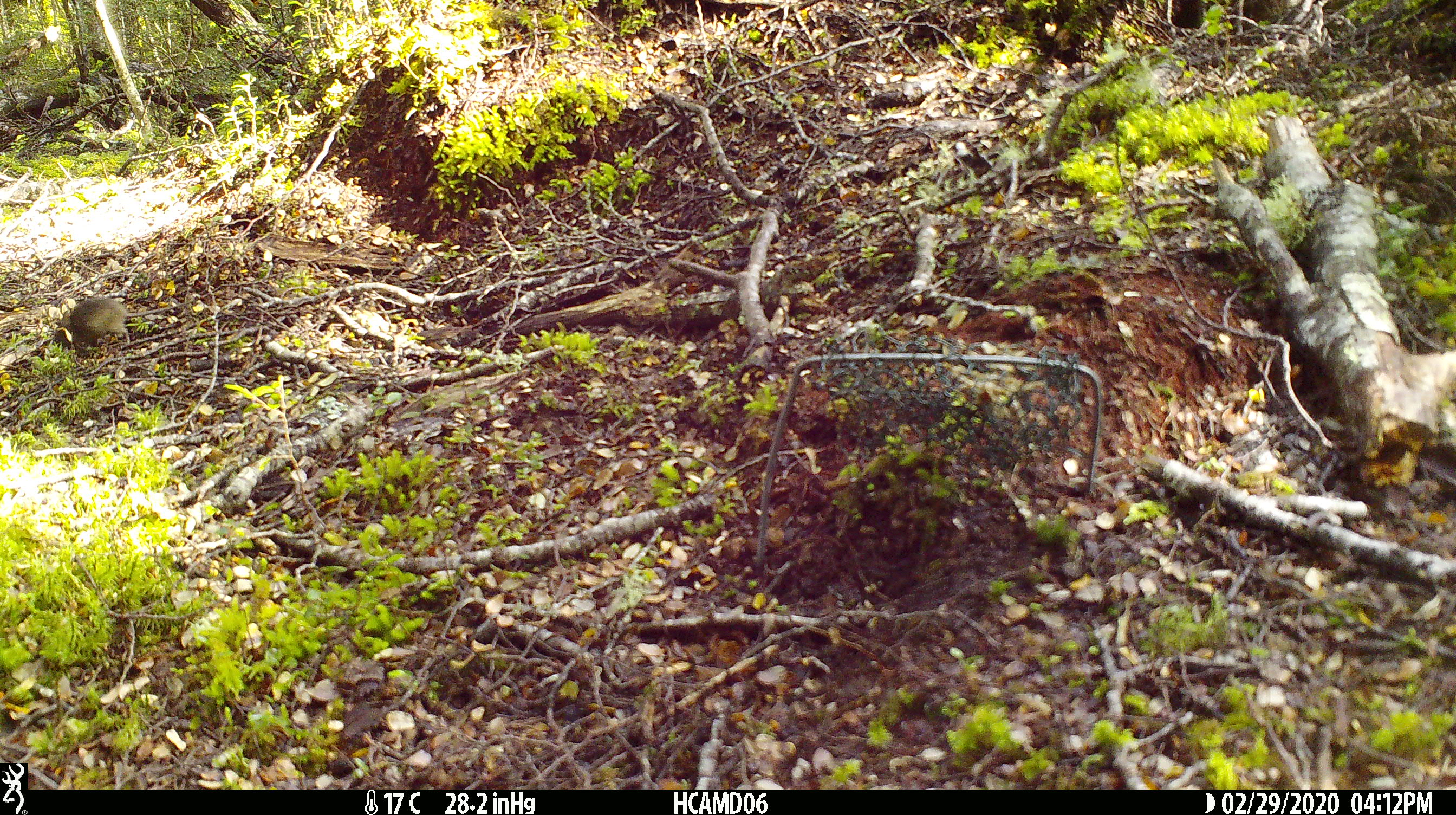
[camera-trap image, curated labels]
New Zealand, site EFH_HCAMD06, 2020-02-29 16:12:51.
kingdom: Animalia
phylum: Chordata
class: Mammalia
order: Rodentia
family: Muridae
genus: Mus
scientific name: Mus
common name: mouse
Mouse (Mus).